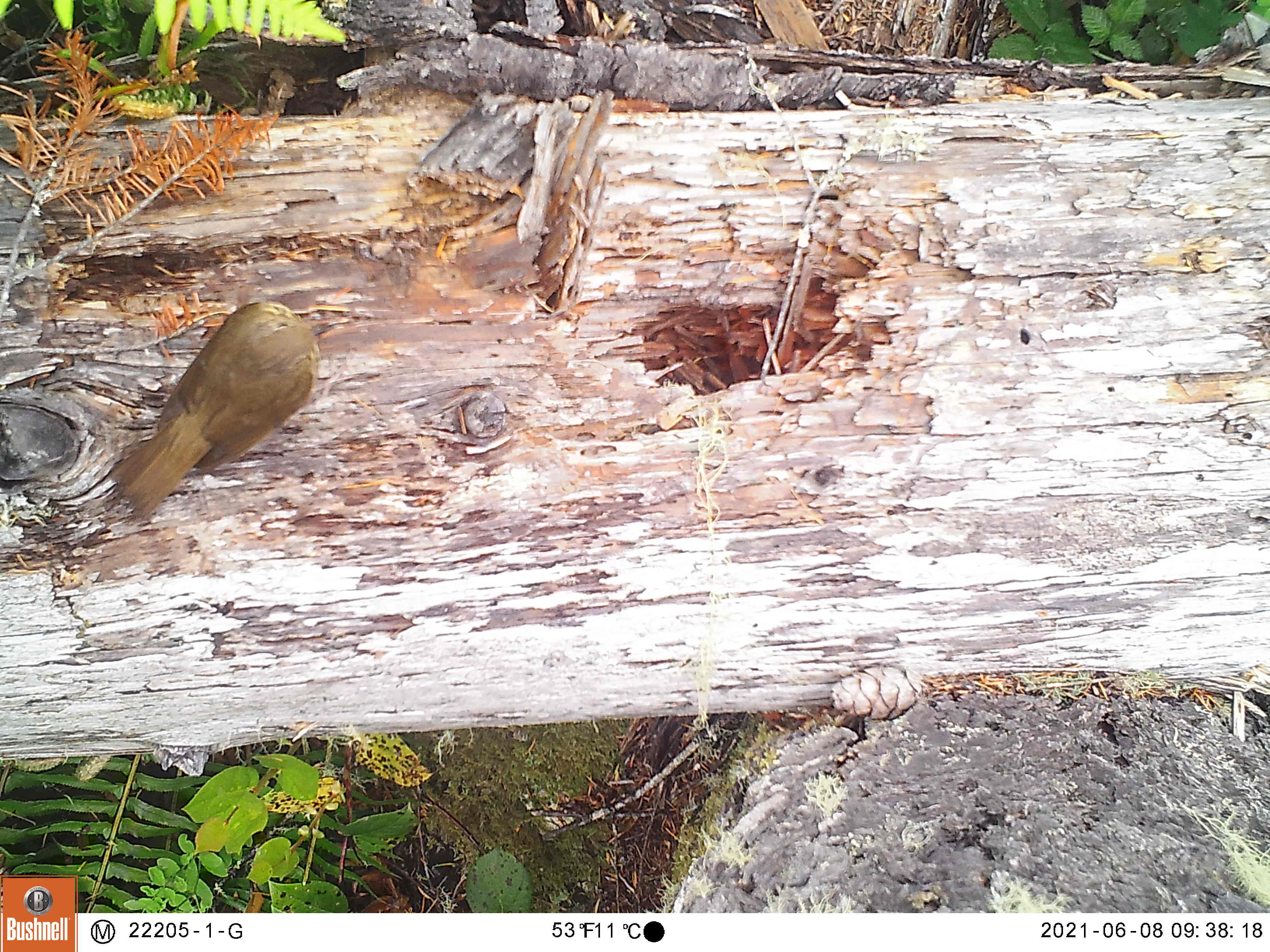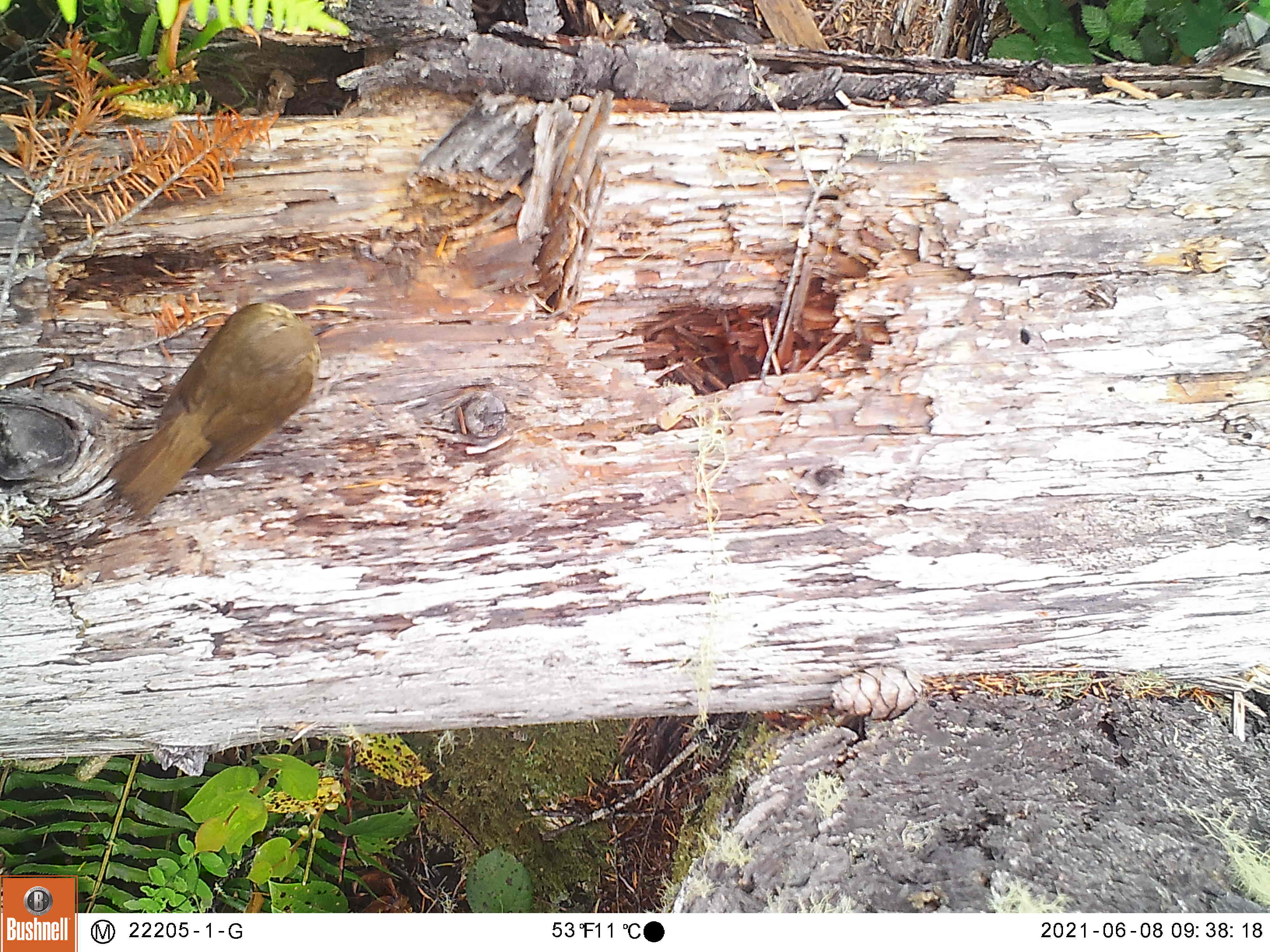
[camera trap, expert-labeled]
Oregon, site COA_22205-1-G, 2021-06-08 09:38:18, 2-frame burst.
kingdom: Animalia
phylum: Chordata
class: Aves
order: Passeriformes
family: Turdidae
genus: Catharus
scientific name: Catharus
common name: brown thrushes and nightingale-thrushes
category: catharus species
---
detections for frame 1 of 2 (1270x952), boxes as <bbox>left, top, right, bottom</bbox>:
catharus species: <bbox>96, 277, 362, 542</bbox>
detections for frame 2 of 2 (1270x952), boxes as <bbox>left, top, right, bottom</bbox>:
catharus species: <bbox>93, 274, 358, 539</bbox>